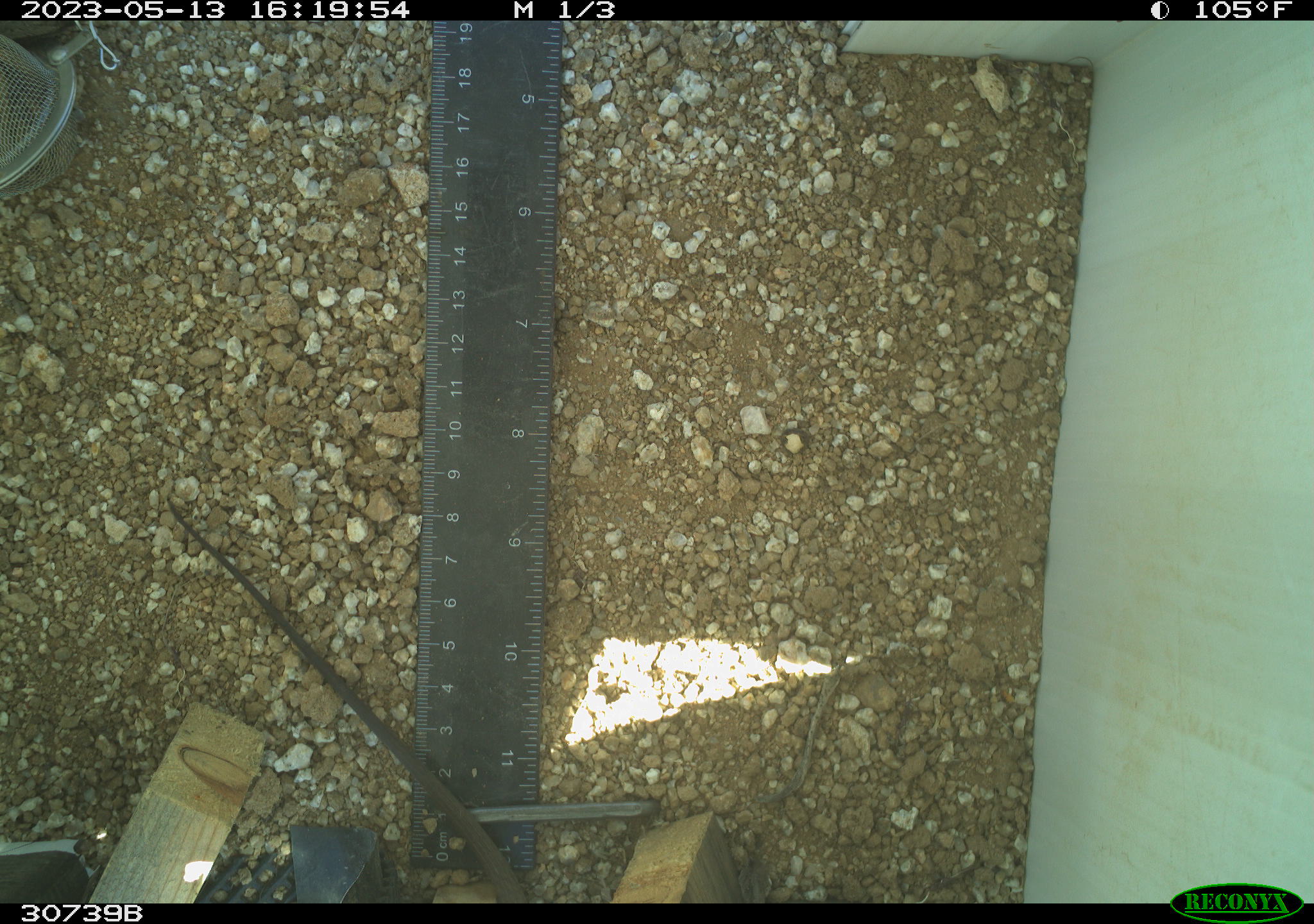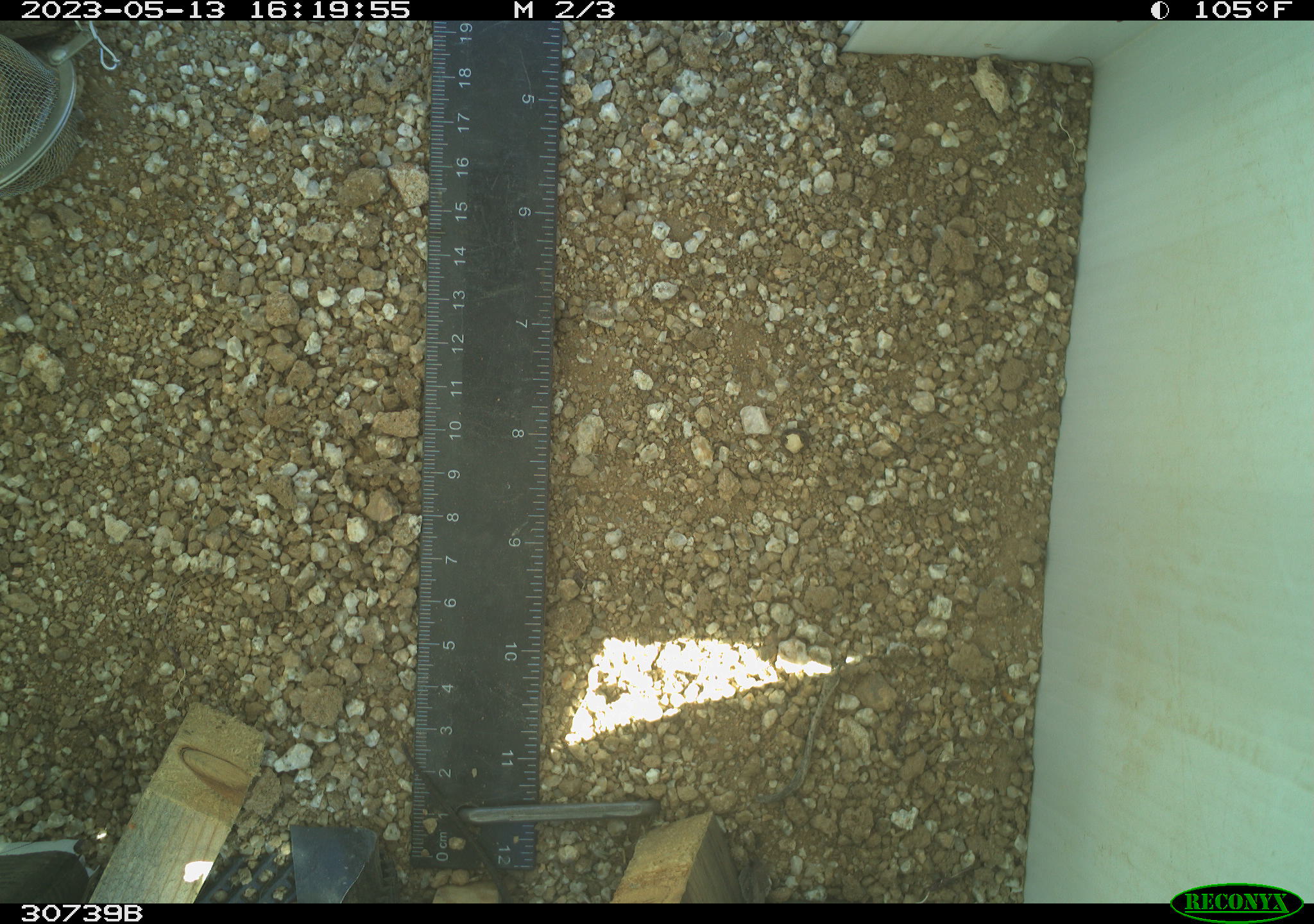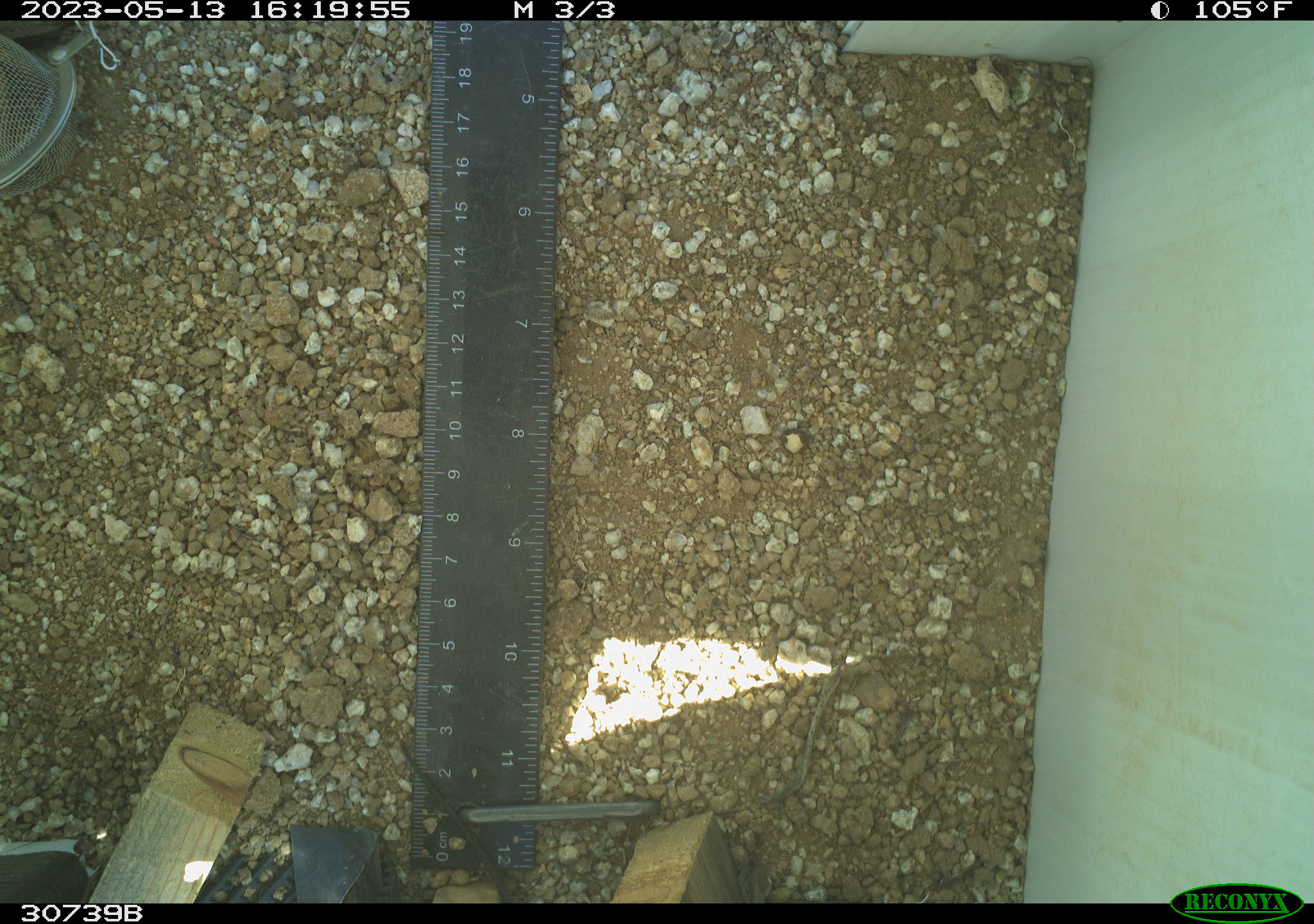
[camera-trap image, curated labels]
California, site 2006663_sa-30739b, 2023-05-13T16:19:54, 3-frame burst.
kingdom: Animalia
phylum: Chordata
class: Reptilia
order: Squamata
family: Teiidae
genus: Aspidoscelis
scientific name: Aspidoscelis tigris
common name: western whiptail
Western whiptail (Aspidoscelis tigris).